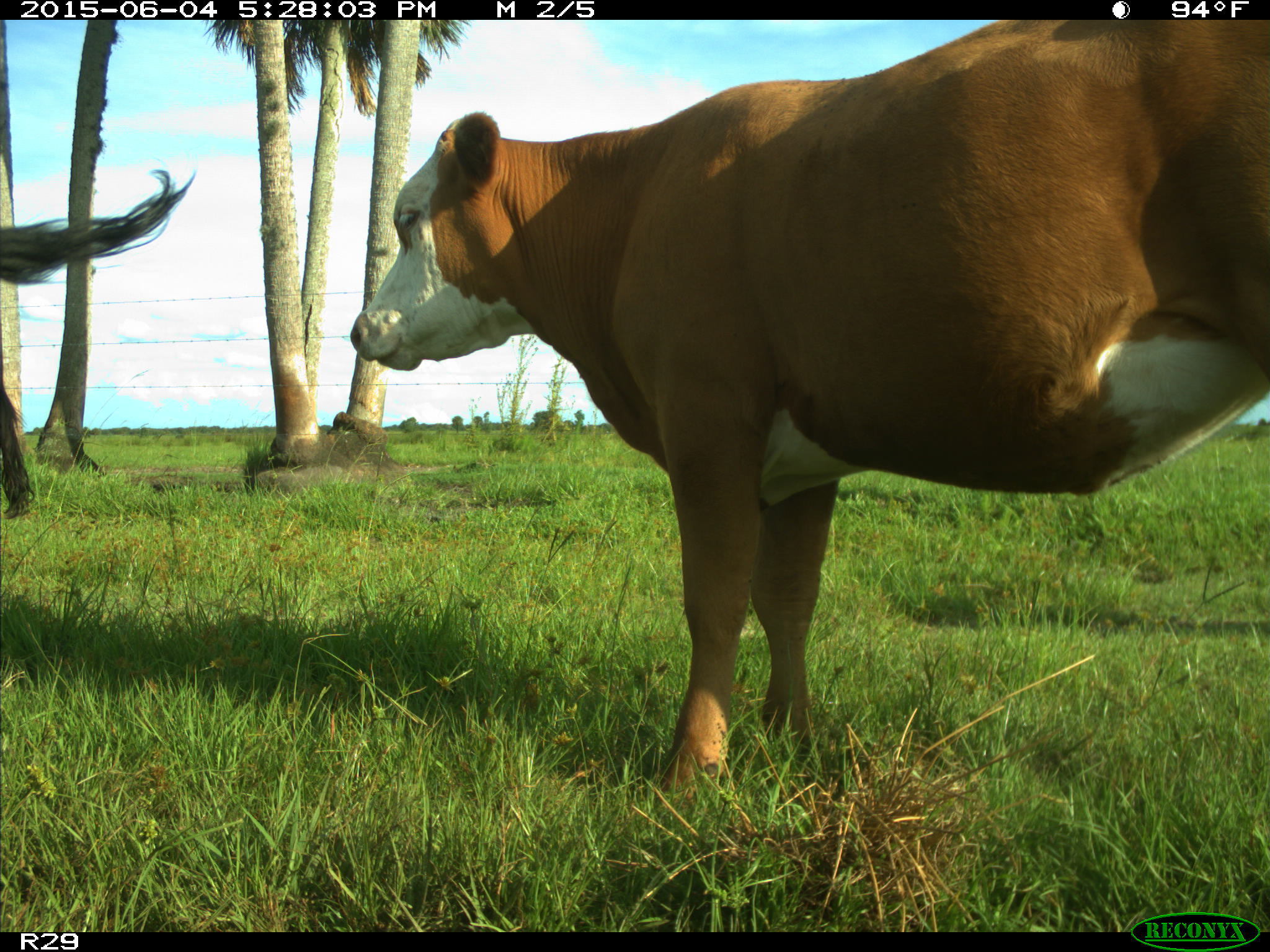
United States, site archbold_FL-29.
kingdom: Animalia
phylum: Chordata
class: Mammalia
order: Artiodactyla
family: Bovidae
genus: Bos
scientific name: Bos taurus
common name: domestic cow